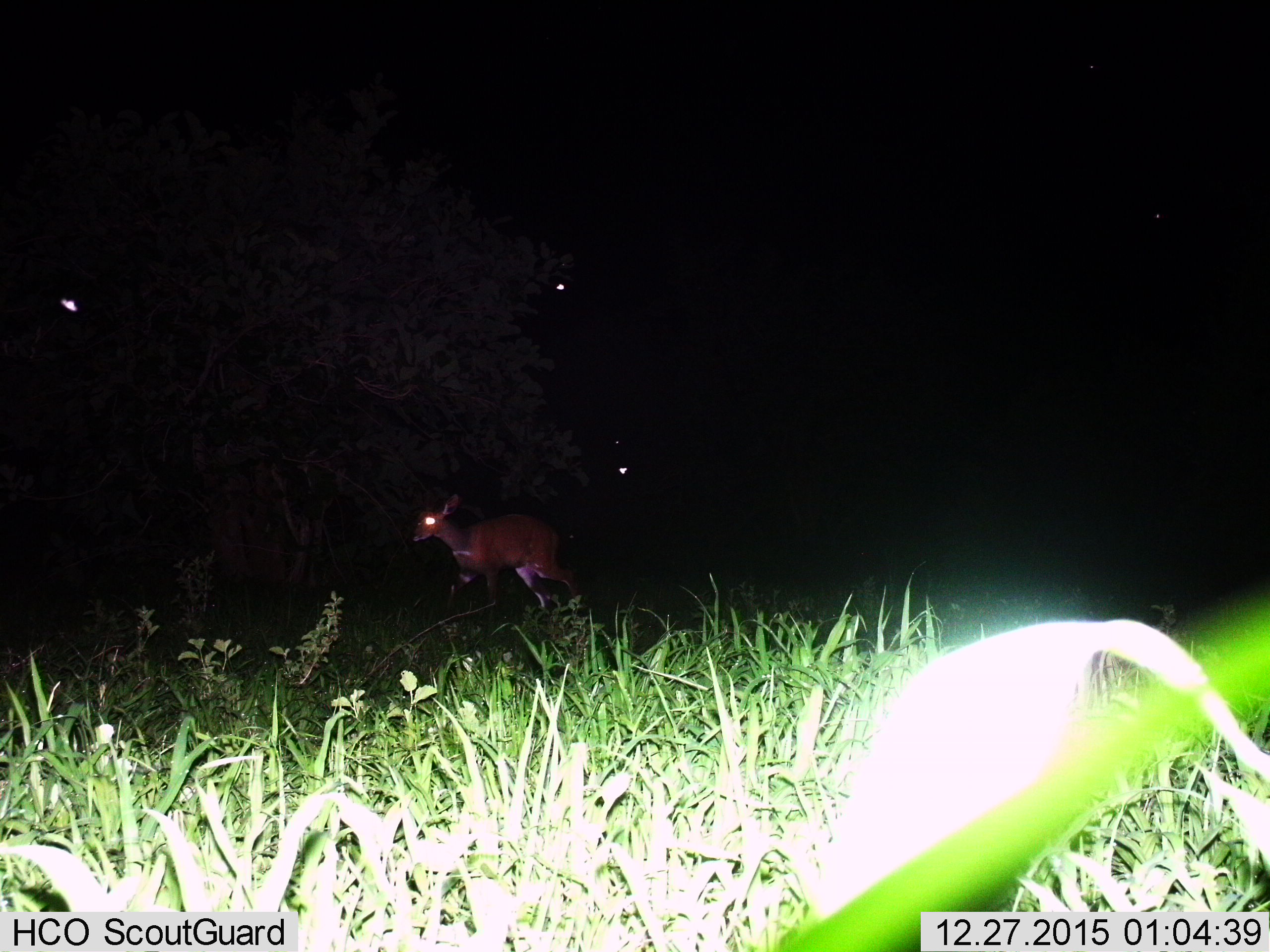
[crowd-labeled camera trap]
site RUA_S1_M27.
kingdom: Animalia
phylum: Chordata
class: Mammalia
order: Artiodactyla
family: Bovidae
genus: Tragelaphus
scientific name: Tragelaphus scriptus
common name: bushbuck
Bushbuck (Tragelaphus scriptus), count 1. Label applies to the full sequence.